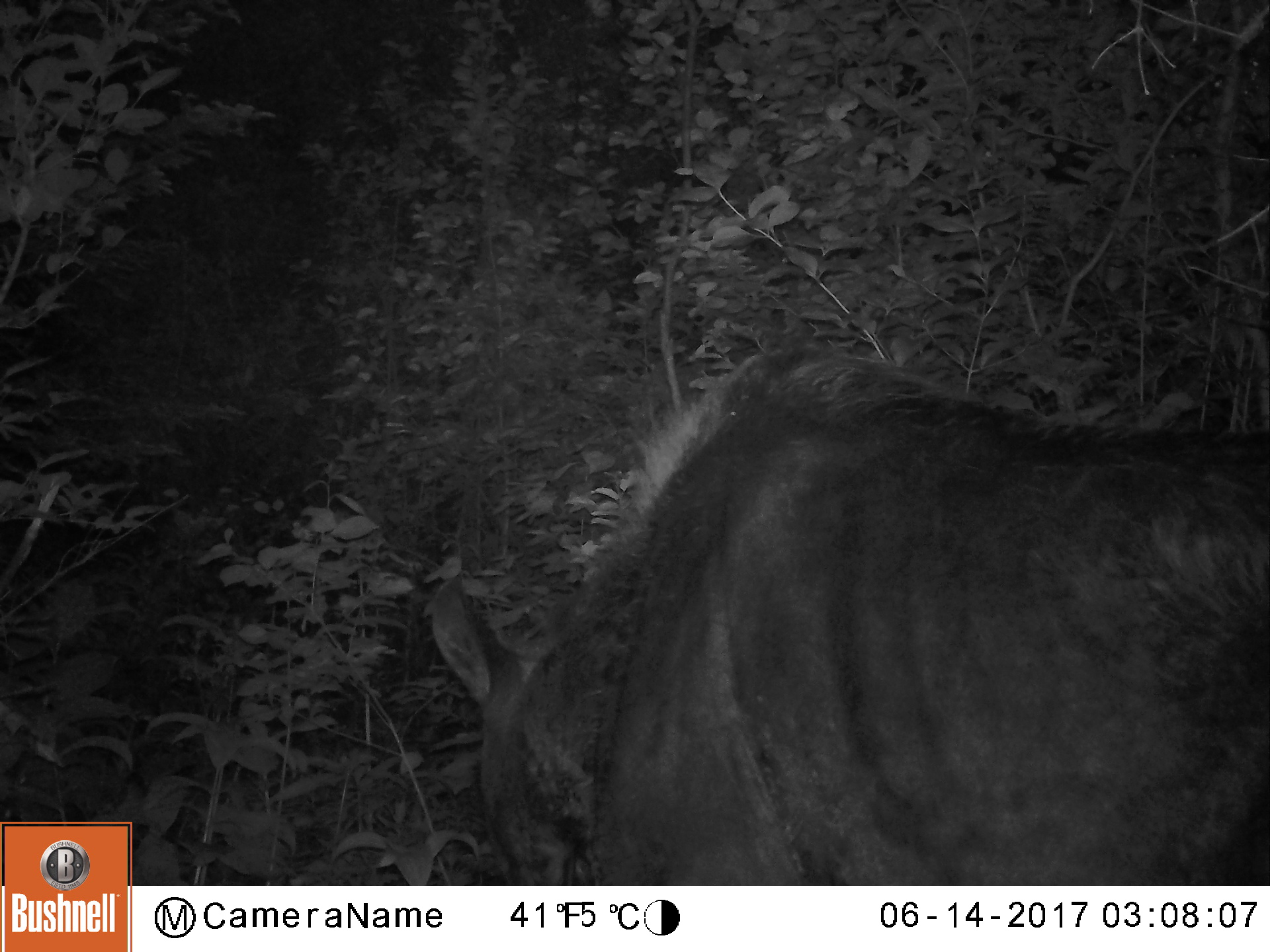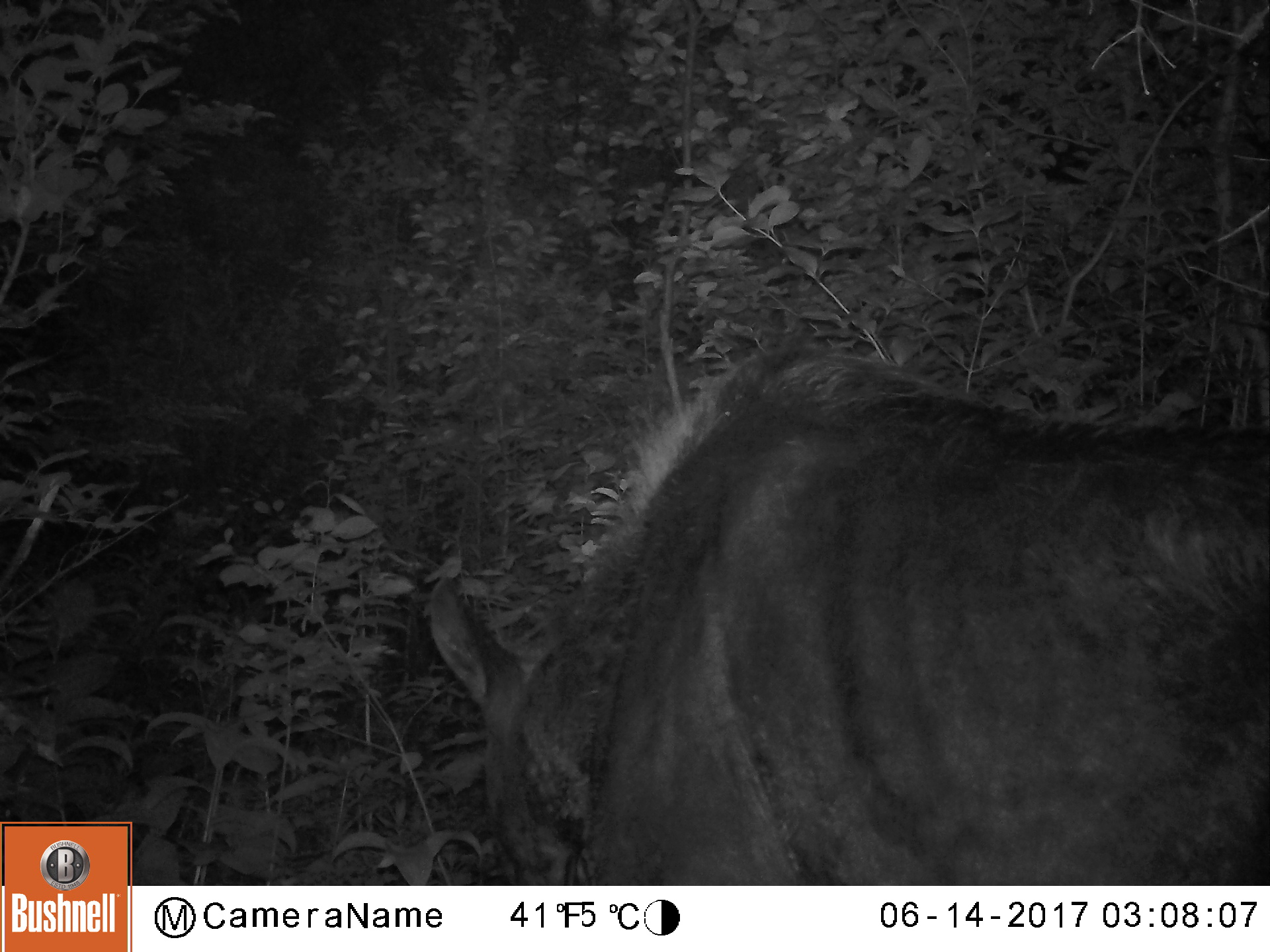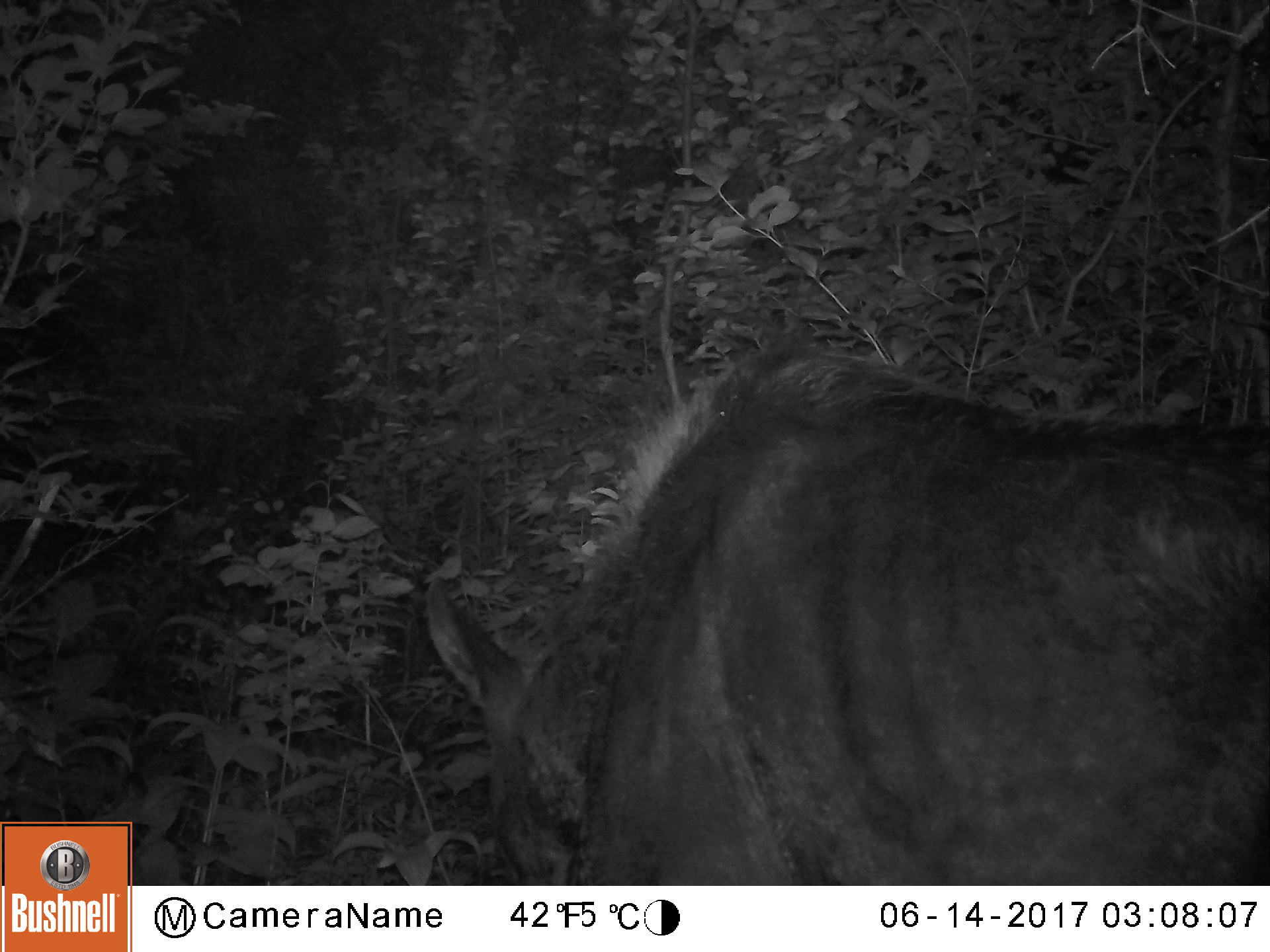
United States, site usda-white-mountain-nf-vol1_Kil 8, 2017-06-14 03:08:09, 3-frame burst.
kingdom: Animalia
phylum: Chordata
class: Mammalia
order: Artiodactyla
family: Cervidae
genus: Alces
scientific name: Alces alces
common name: moose